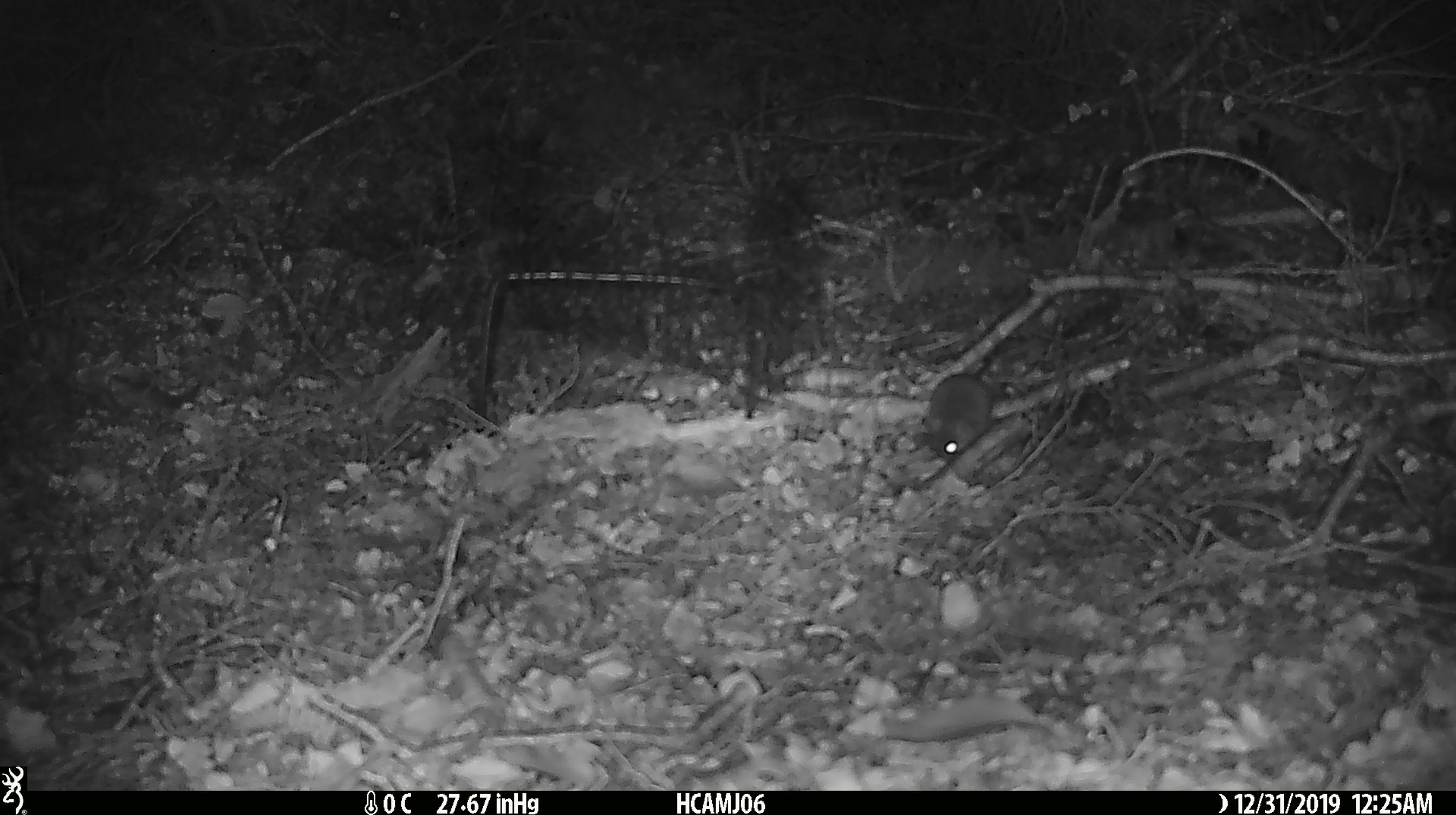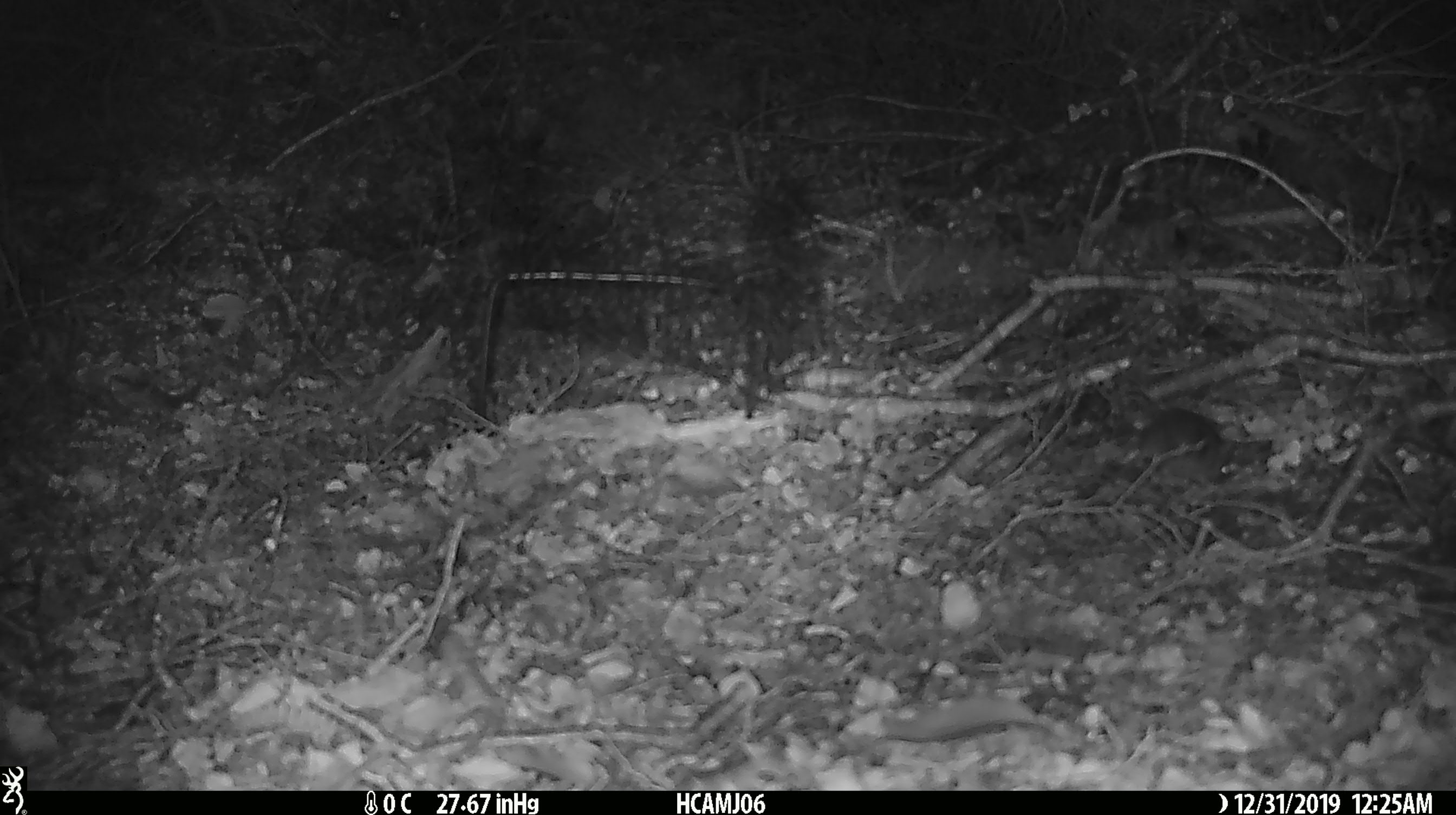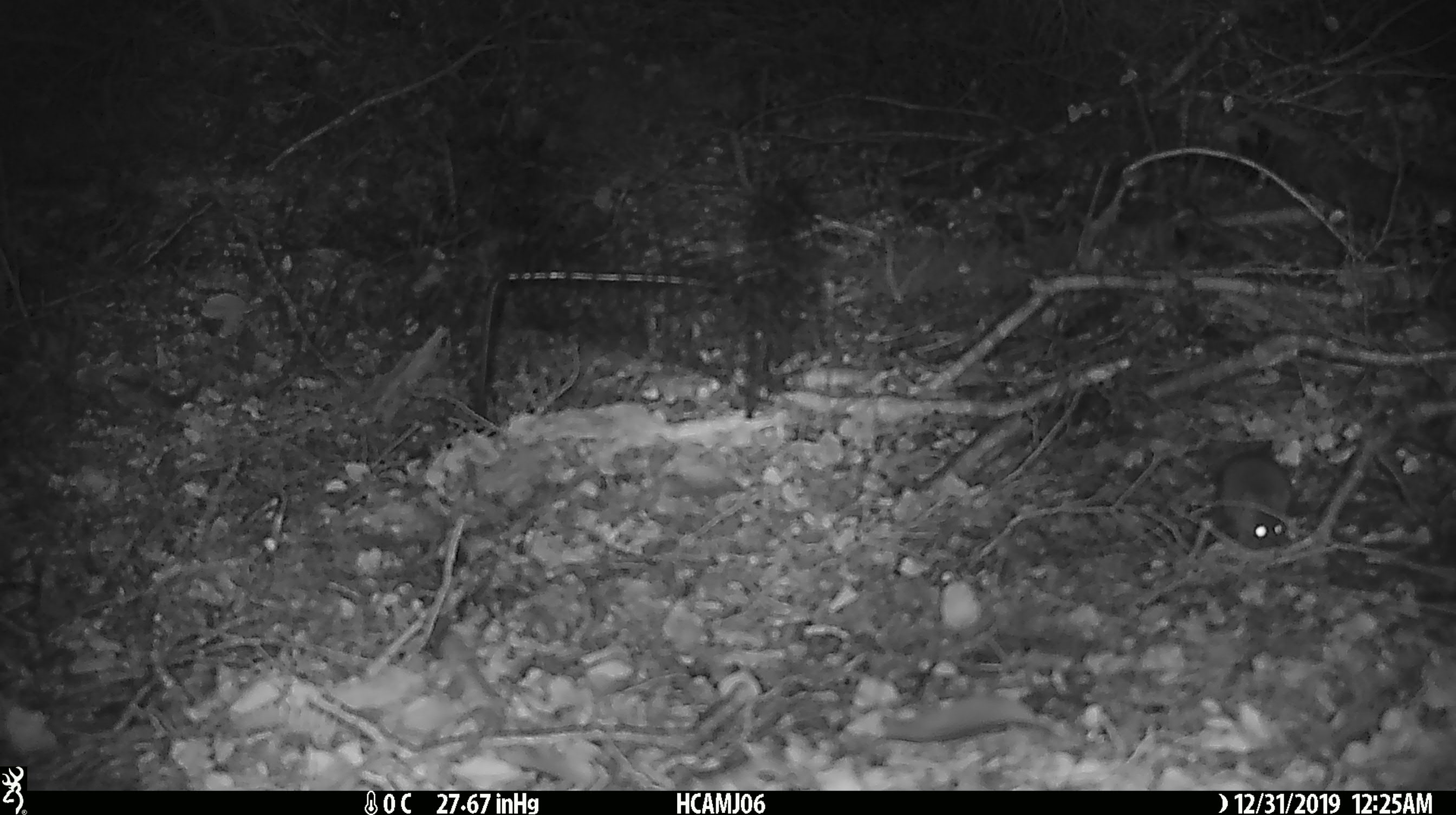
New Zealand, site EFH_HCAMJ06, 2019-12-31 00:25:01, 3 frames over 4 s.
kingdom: Animalia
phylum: Chordata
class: Mammalia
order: Rodentia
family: Muridae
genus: Mus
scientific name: Mus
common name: mouse